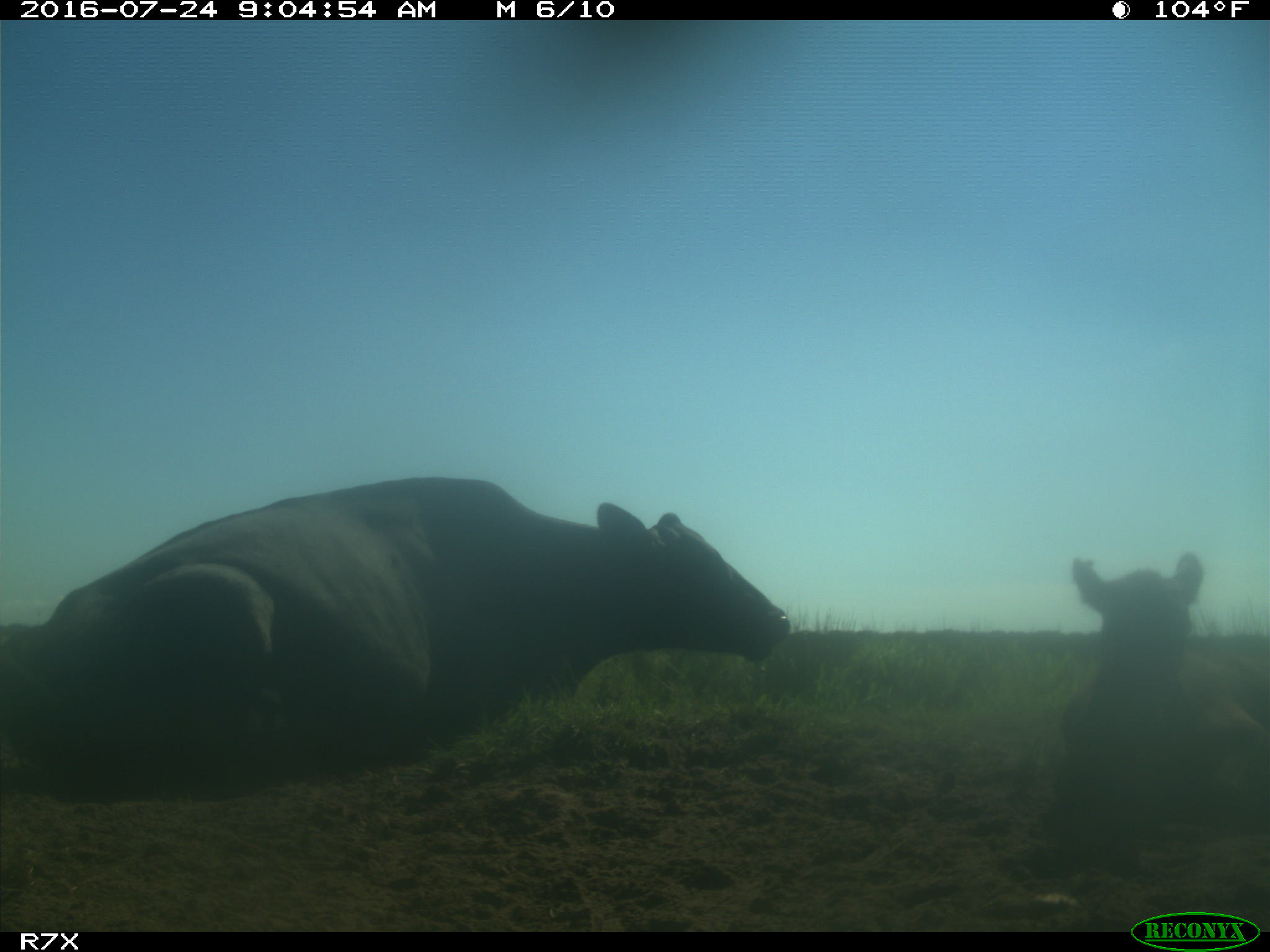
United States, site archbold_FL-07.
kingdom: Animalia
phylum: Chordata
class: Mammalia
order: Artiodactyla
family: Bovidae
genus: Bos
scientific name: Bos taurus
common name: domestic cow